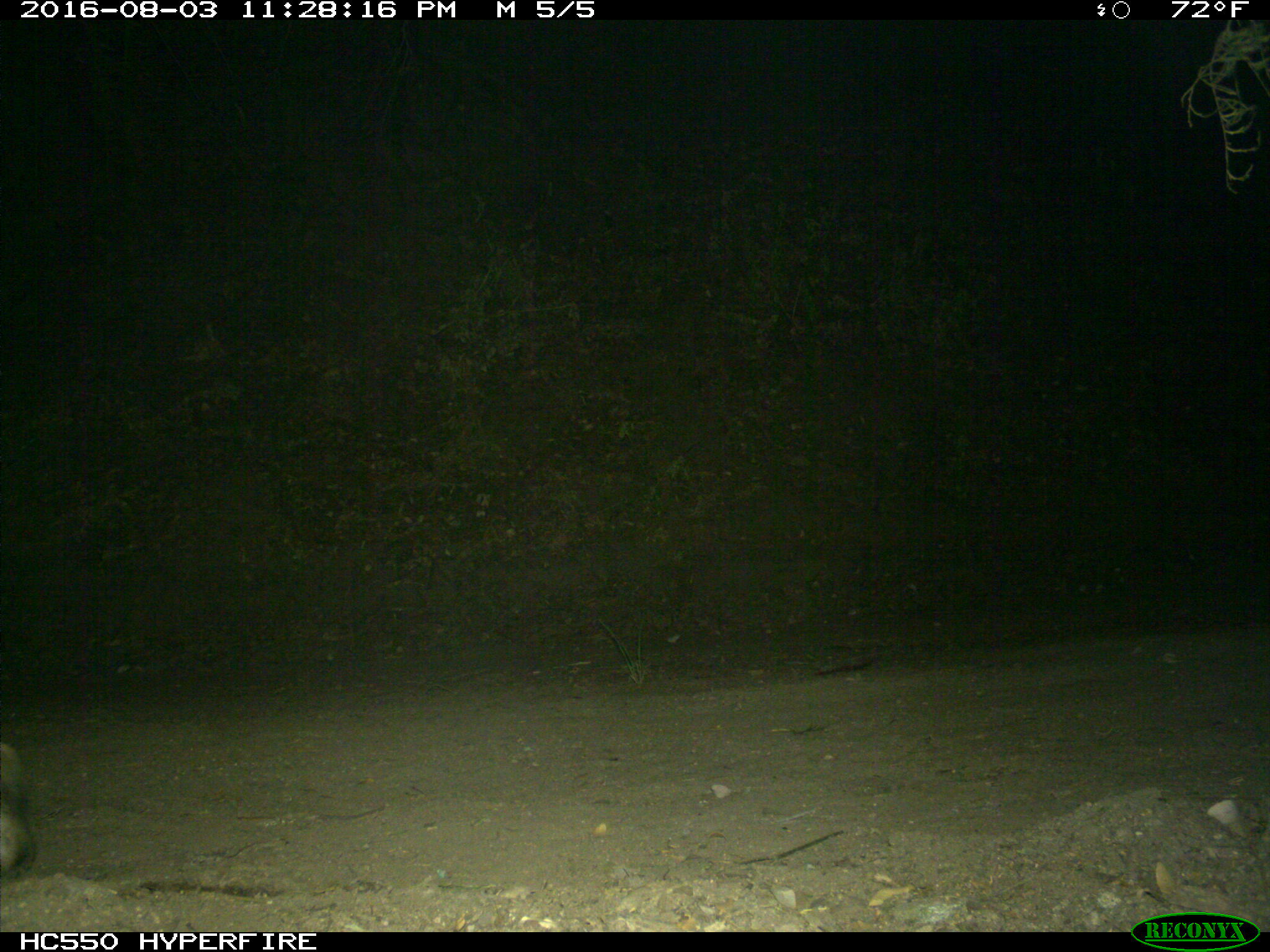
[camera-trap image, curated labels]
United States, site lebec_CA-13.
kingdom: Animalia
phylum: Chordata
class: Mammalia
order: Carnivora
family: Felidae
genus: Lynx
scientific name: Lynx rufus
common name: bobcat